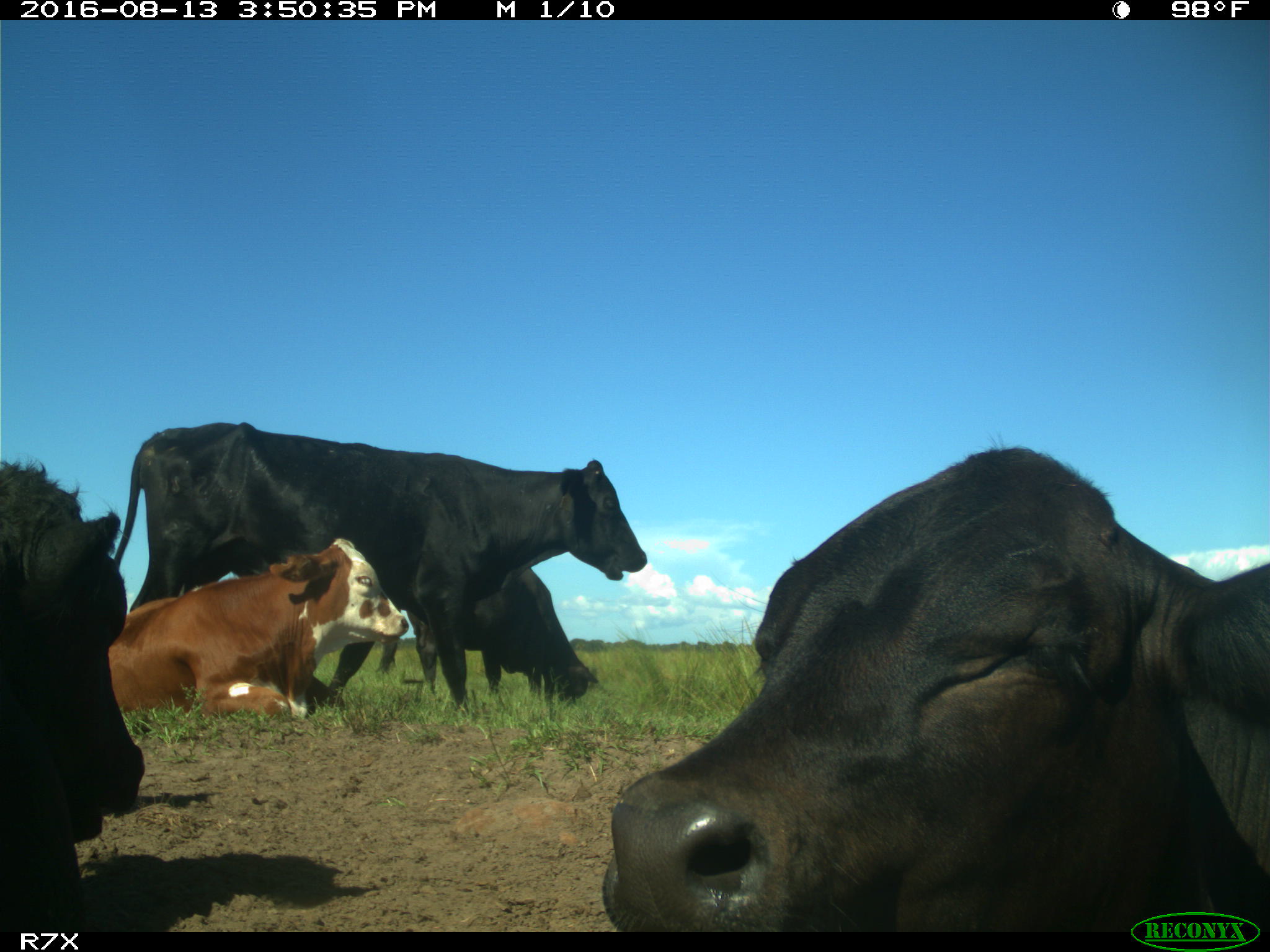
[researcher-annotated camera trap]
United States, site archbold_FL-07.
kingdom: Animalia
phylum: Chordata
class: Mammalia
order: Artiodactyla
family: Bovidae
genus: Bos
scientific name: Bos taurus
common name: domestic cow